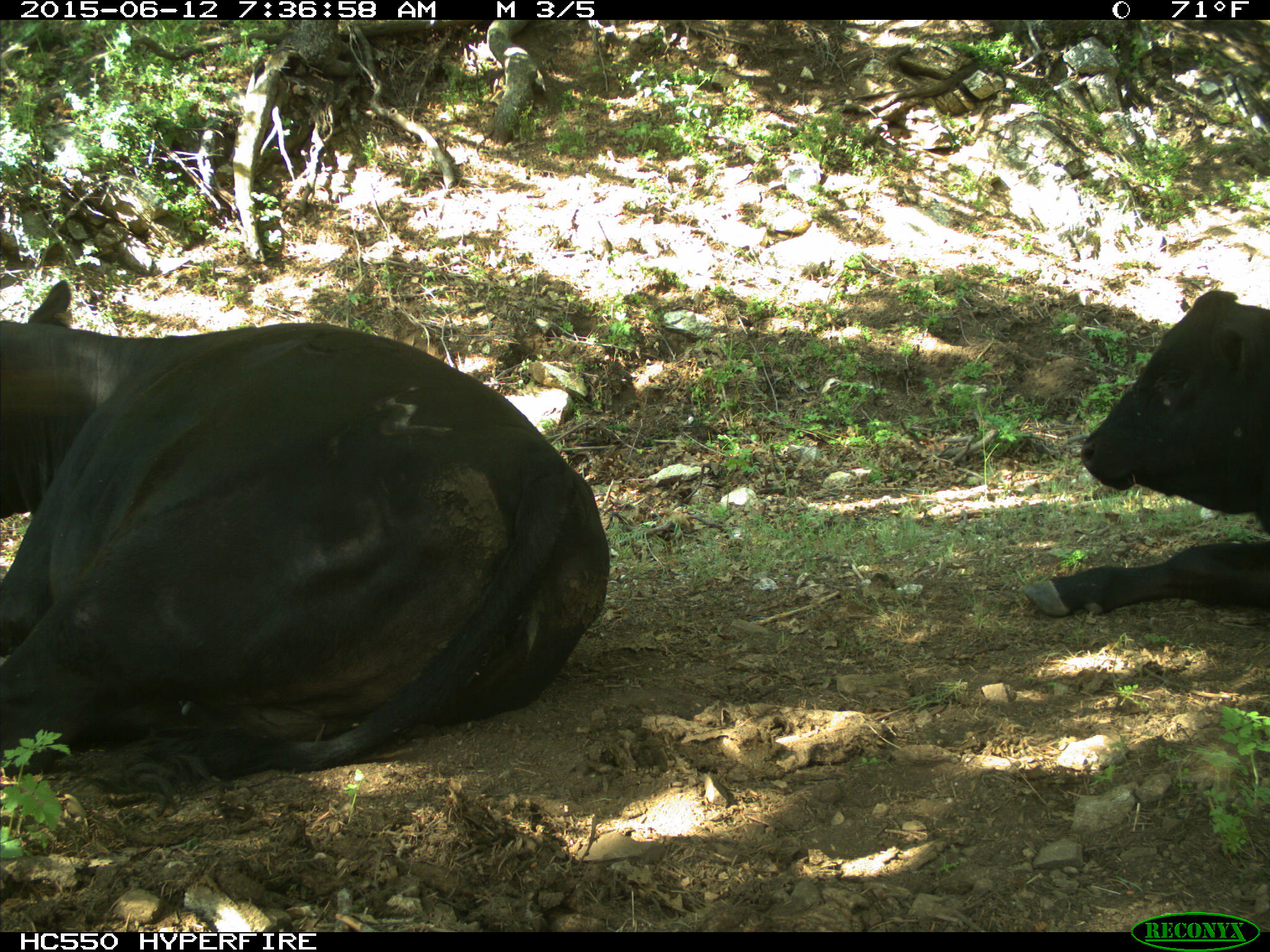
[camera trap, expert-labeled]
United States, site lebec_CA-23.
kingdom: Animalia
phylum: Chordata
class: Mammalia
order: Artiodactyla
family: Bovidae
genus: Bos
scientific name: Bos taurus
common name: domestic cow